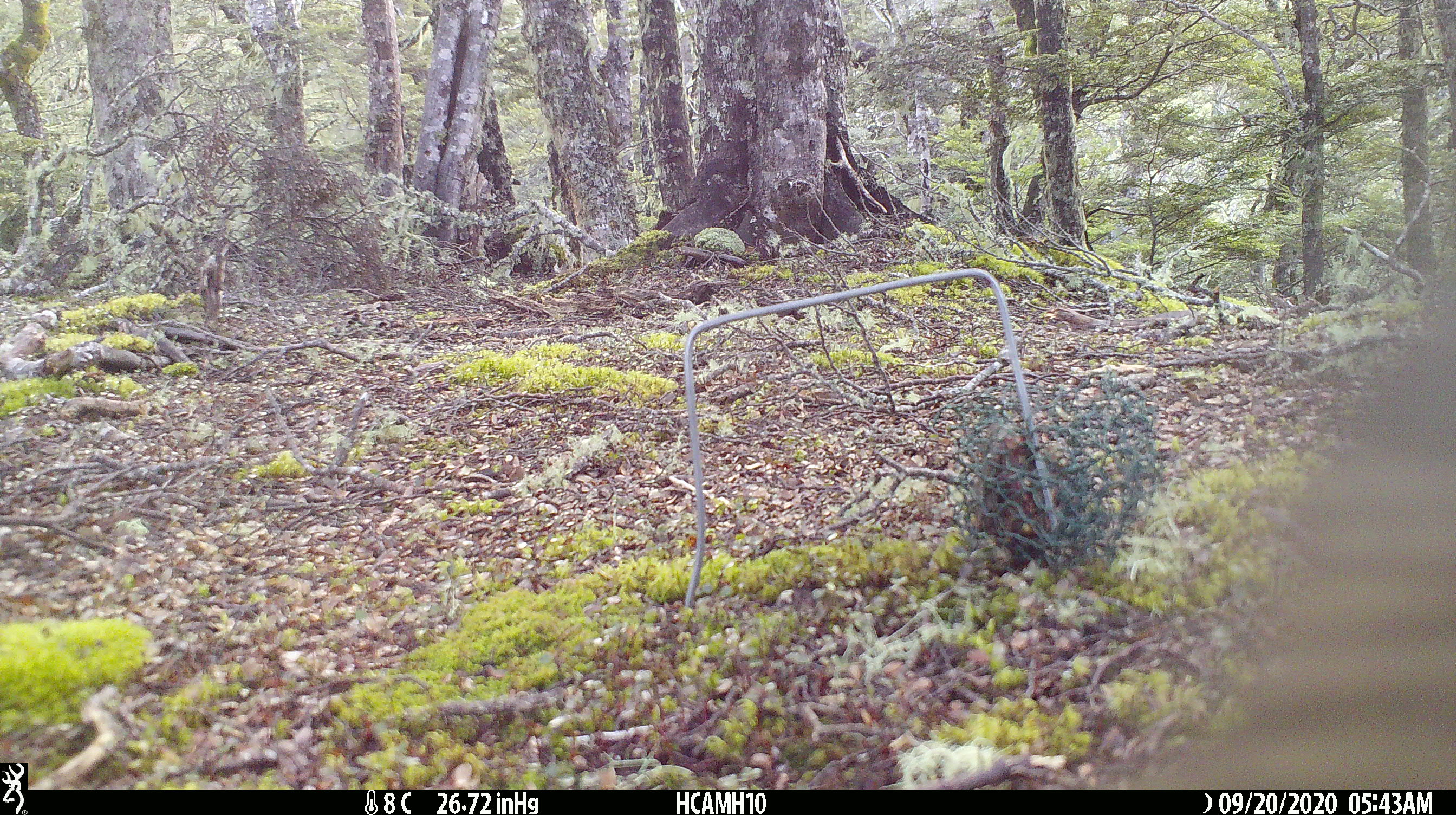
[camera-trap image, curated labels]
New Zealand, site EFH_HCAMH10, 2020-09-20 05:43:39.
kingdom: Animalia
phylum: Chordata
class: Aves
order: Psittaciformes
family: Strigopidae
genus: Nestor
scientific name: Nestor notabilis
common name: kea